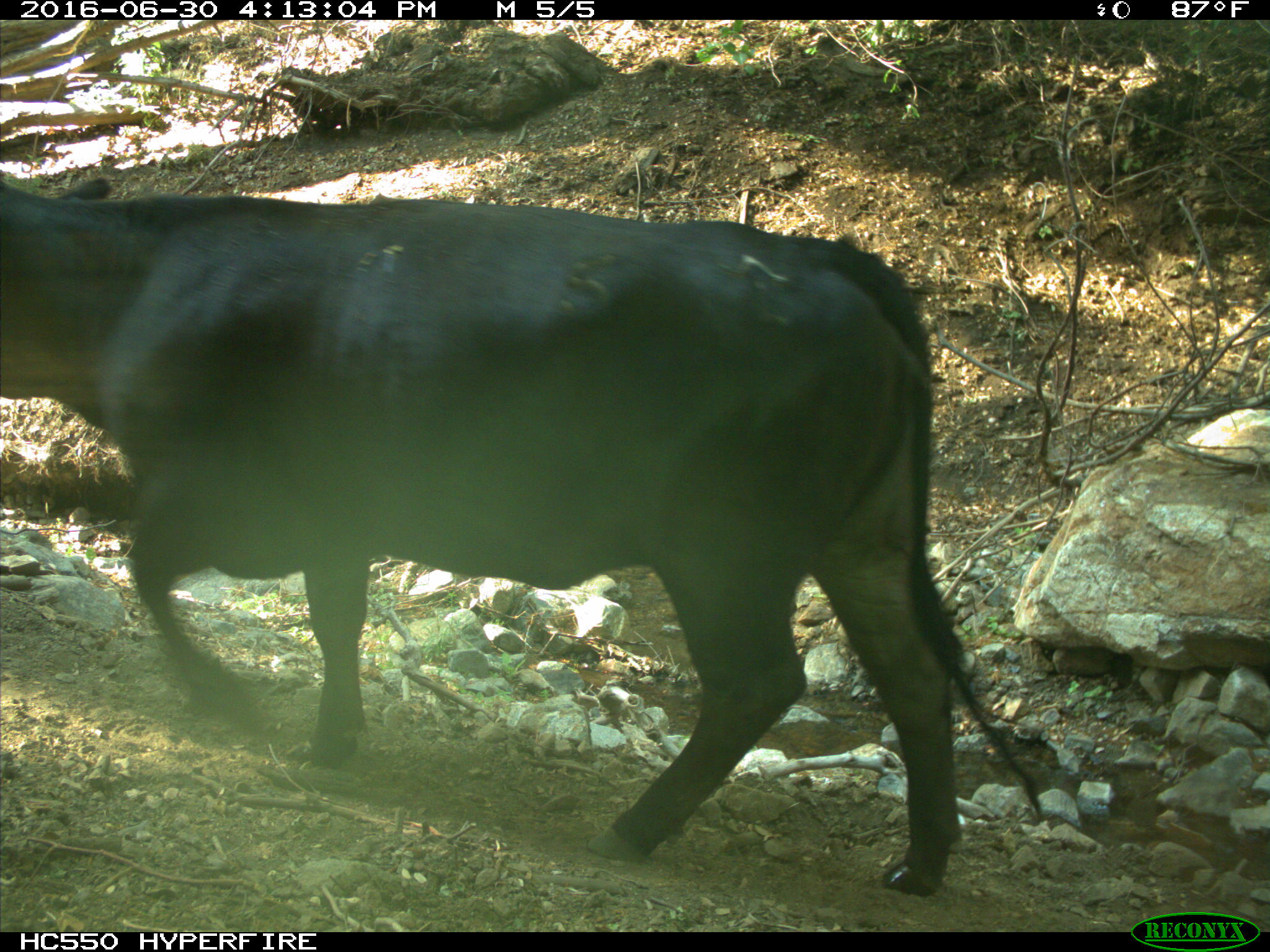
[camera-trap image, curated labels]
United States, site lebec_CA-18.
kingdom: Animalia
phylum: Chordata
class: Mammalia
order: Artiodactyla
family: Bovidae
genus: Bos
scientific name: Bos taurus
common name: domestic cow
Bos taurus (domestic cow).